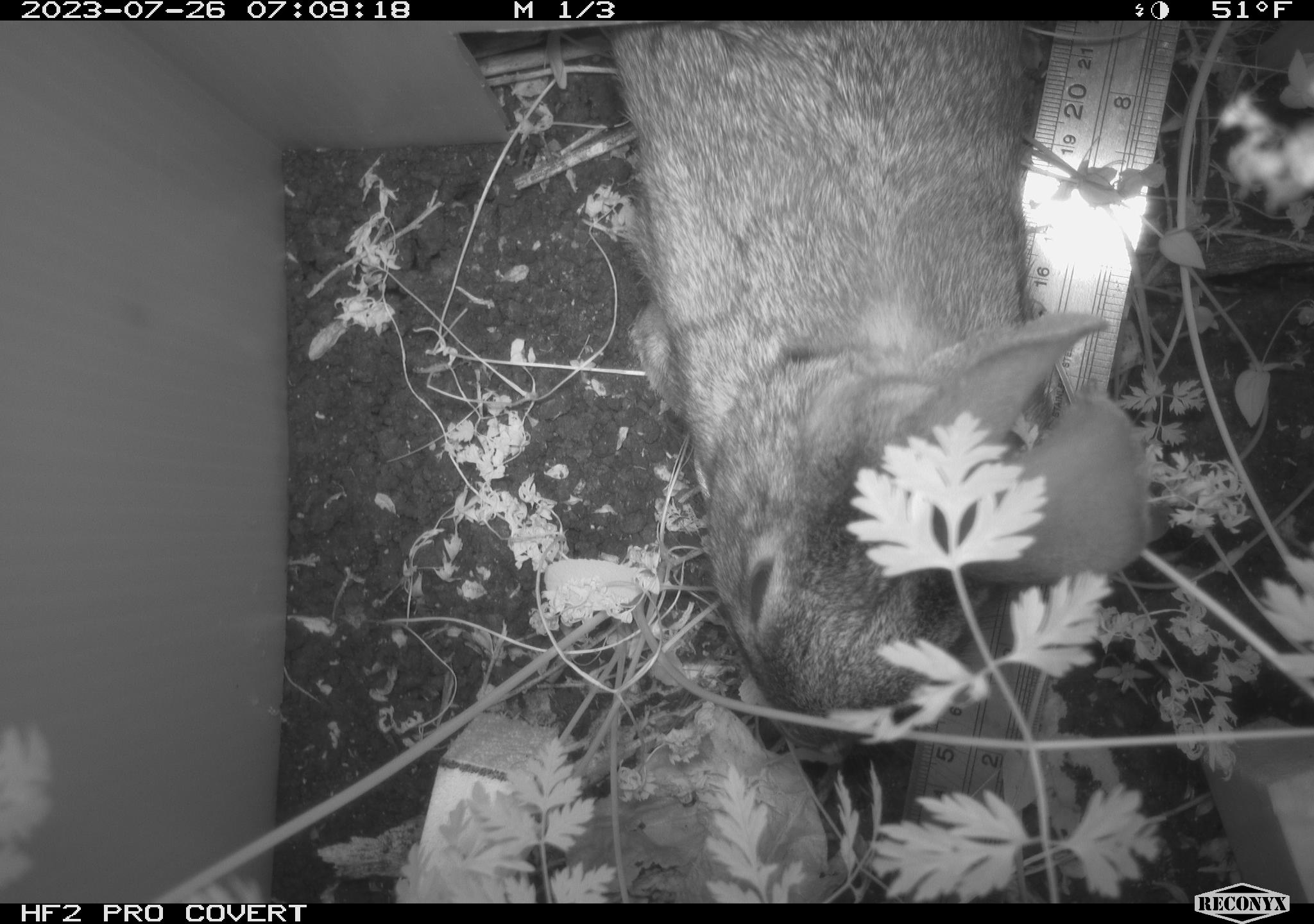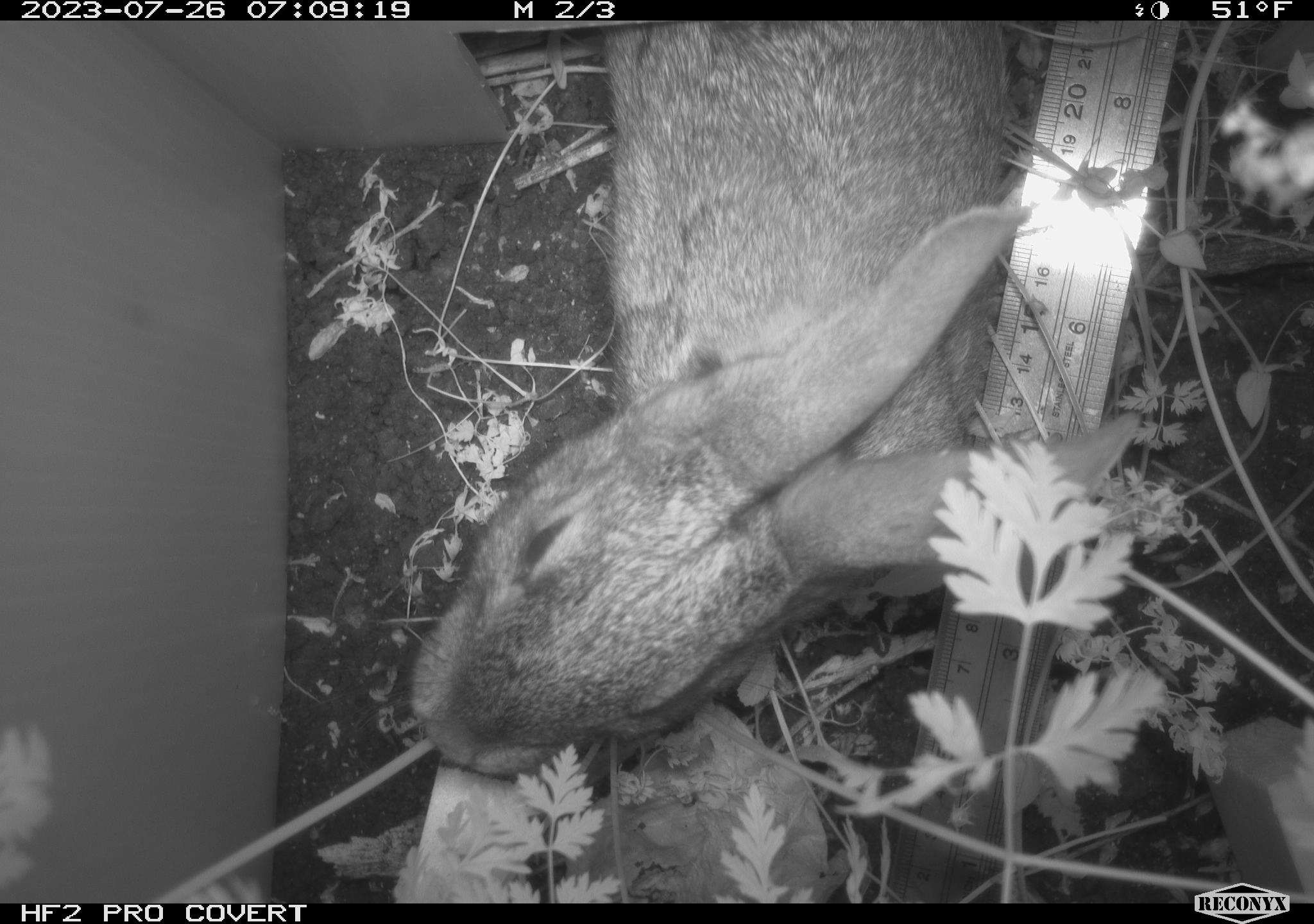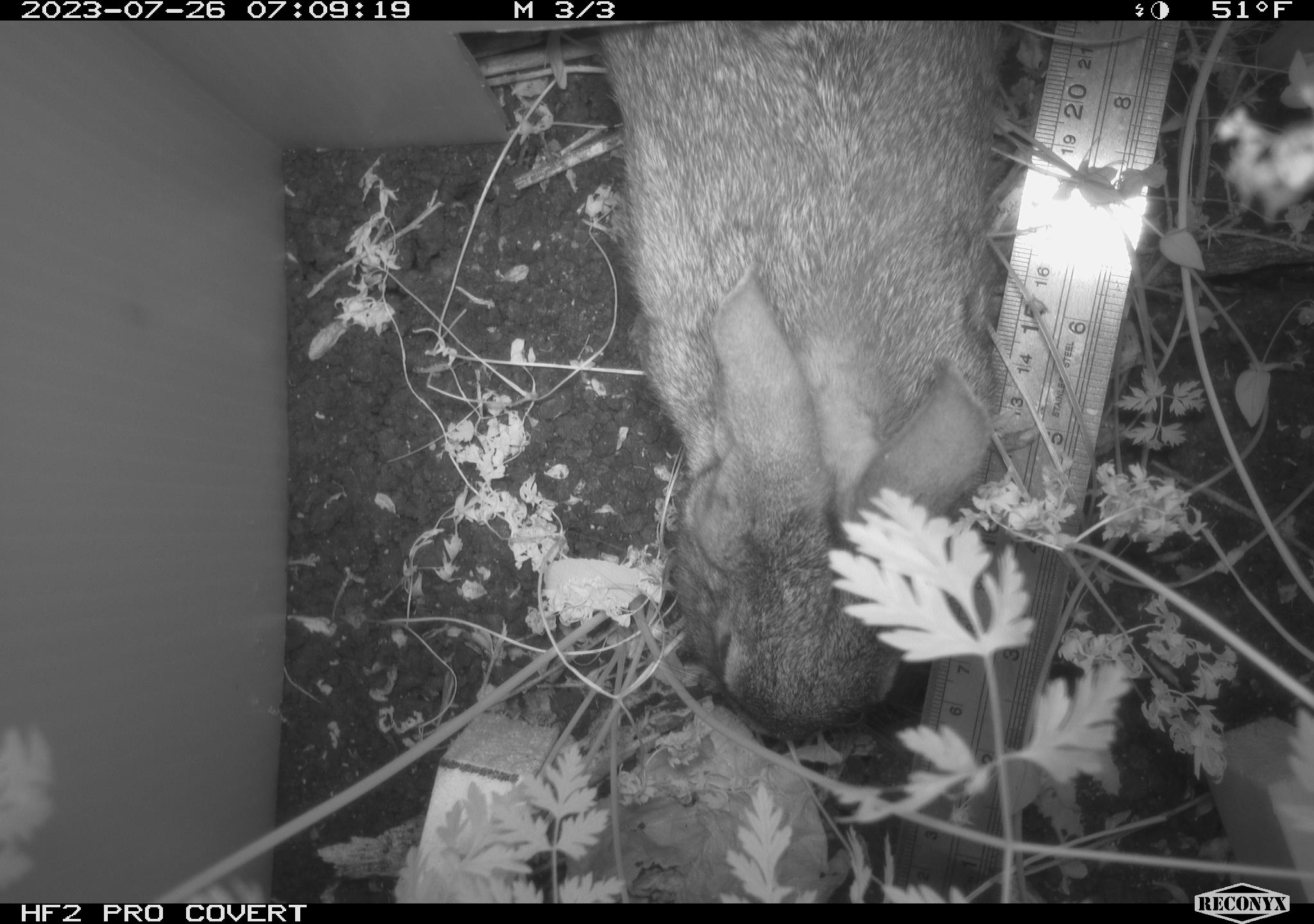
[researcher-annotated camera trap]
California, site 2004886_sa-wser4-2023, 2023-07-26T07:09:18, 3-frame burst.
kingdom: Animalia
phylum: Chordata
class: Mammalia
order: Lagomorpha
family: Leporidae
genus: Sylvilagus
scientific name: Sylvilagus bachmani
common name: brush rabbit